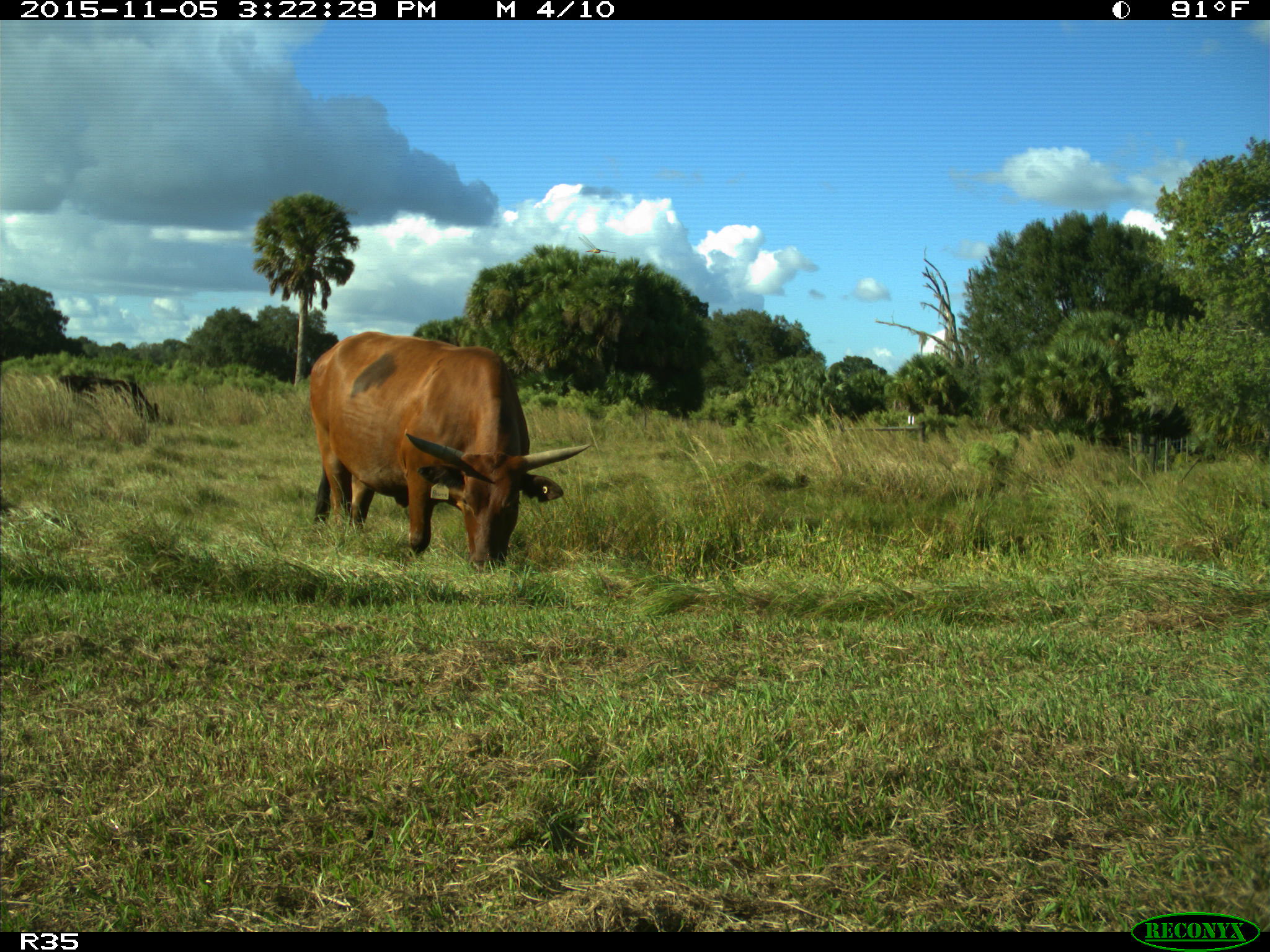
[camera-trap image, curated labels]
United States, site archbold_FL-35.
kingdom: Animalia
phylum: Chordata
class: Mammalia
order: Artiodactyla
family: Bovidae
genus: Bos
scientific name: Bos taurus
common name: domestic cow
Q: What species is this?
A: Bos taurus (domestic cow).